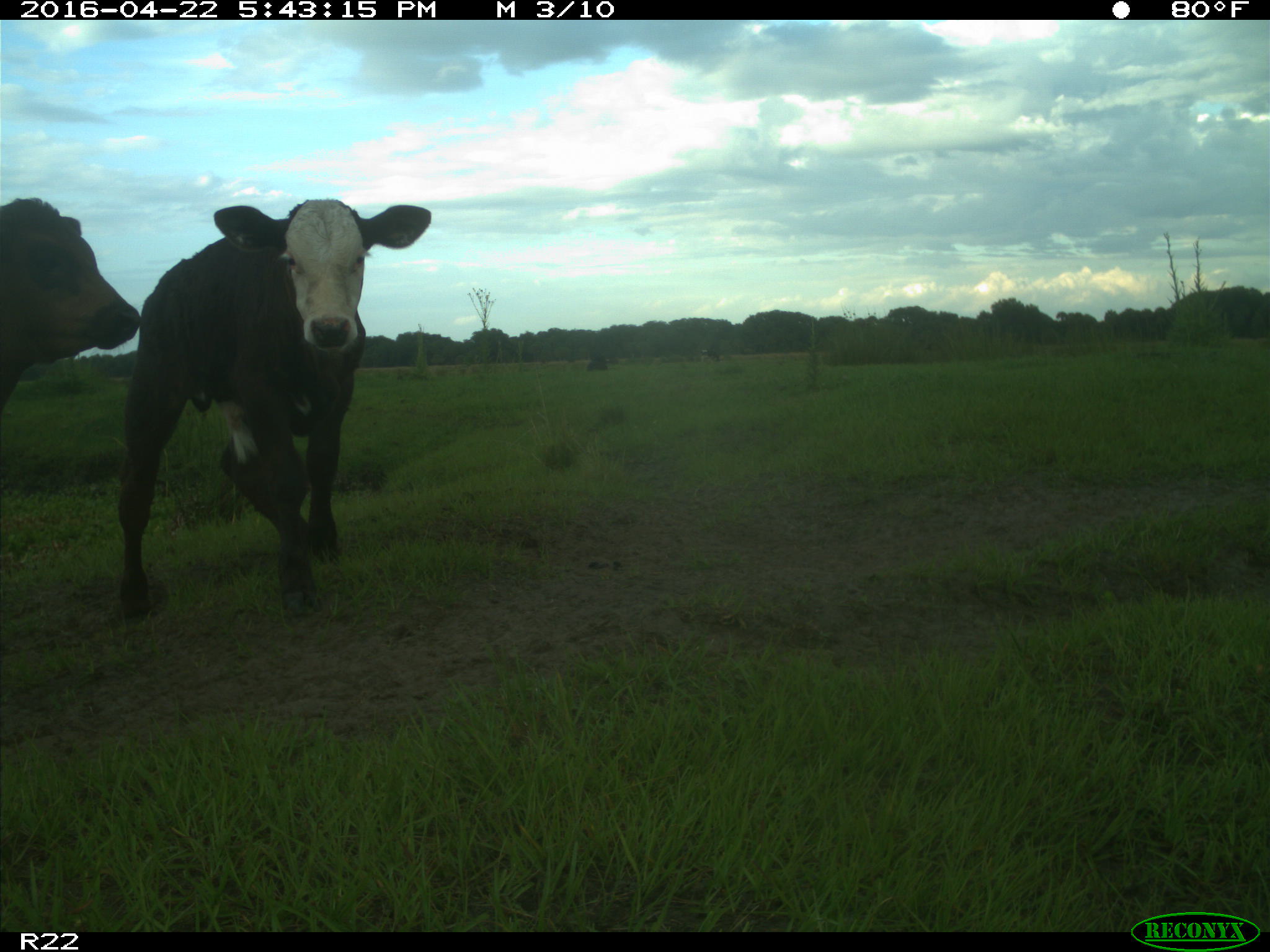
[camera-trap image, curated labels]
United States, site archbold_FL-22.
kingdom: Animalia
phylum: Chordata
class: Mammalia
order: Artiodactyla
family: Bovidae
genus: Bos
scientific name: Bos taurus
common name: domestic cow